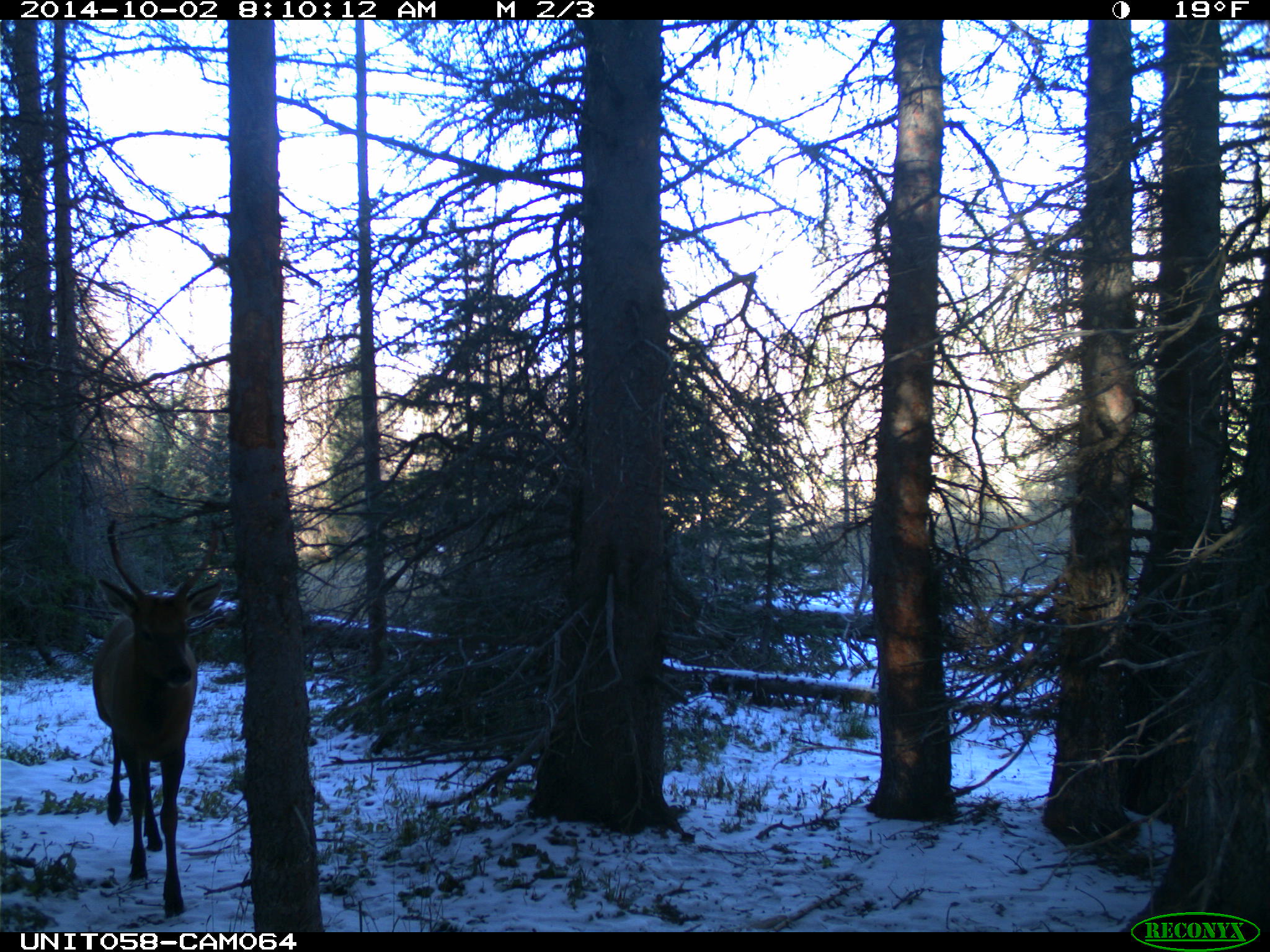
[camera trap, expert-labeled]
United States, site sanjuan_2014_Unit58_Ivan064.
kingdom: Animalia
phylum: Chordata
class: Mammalia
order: Artiodactyla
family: Cervidae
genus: Cervus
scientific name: Cervus elaphus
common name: red deer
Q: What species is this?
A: Cervus elaphus (red deer).